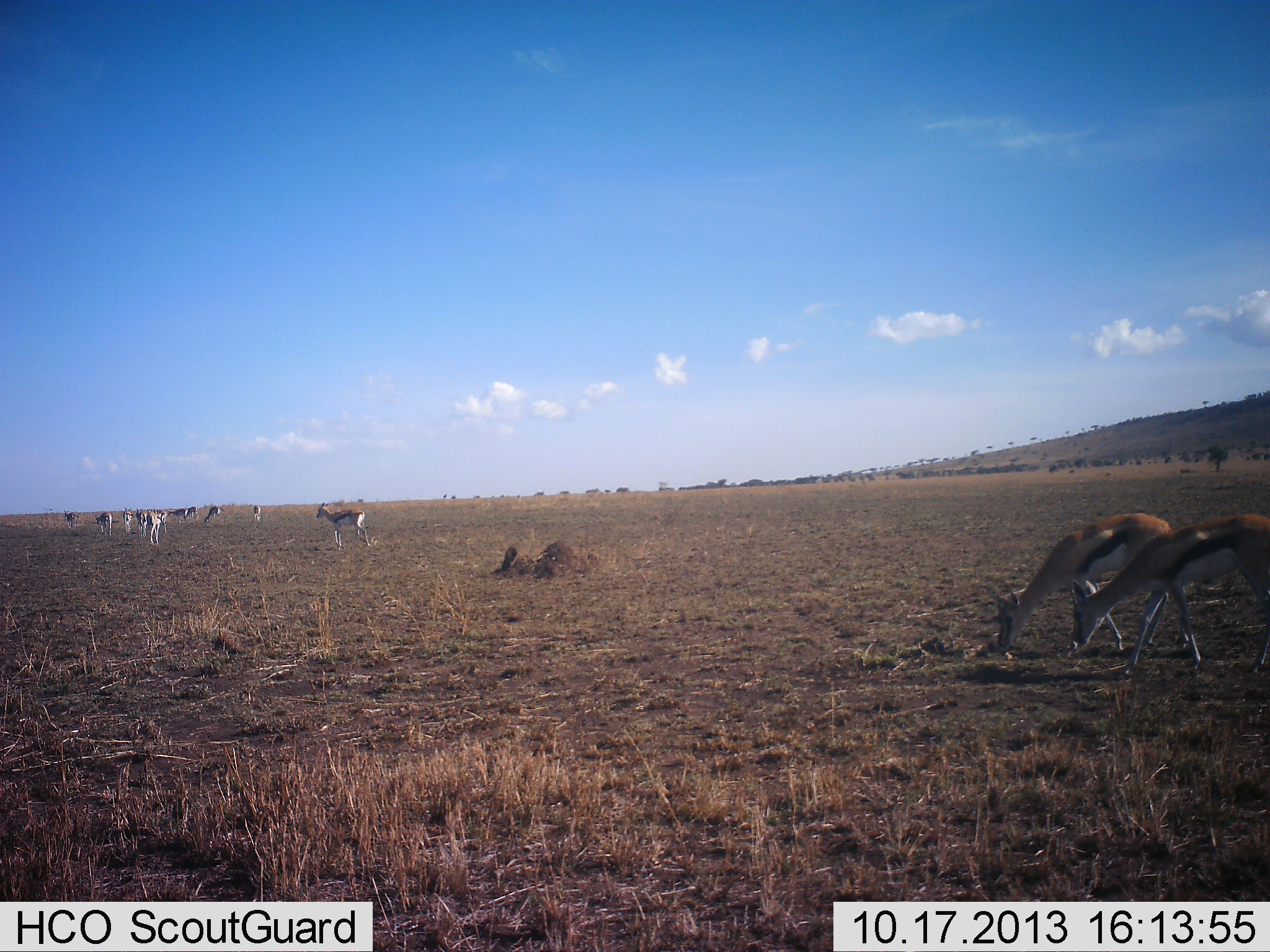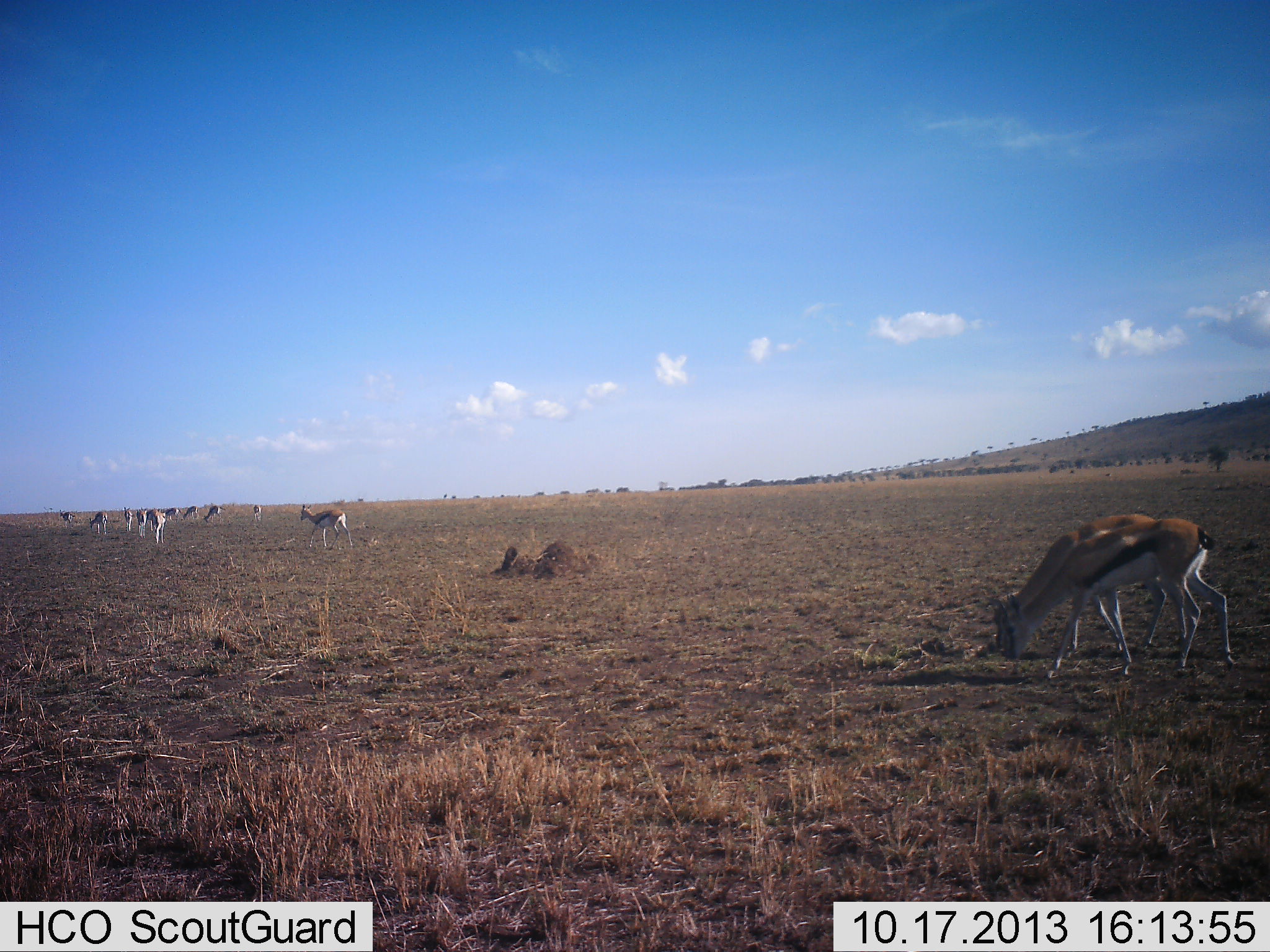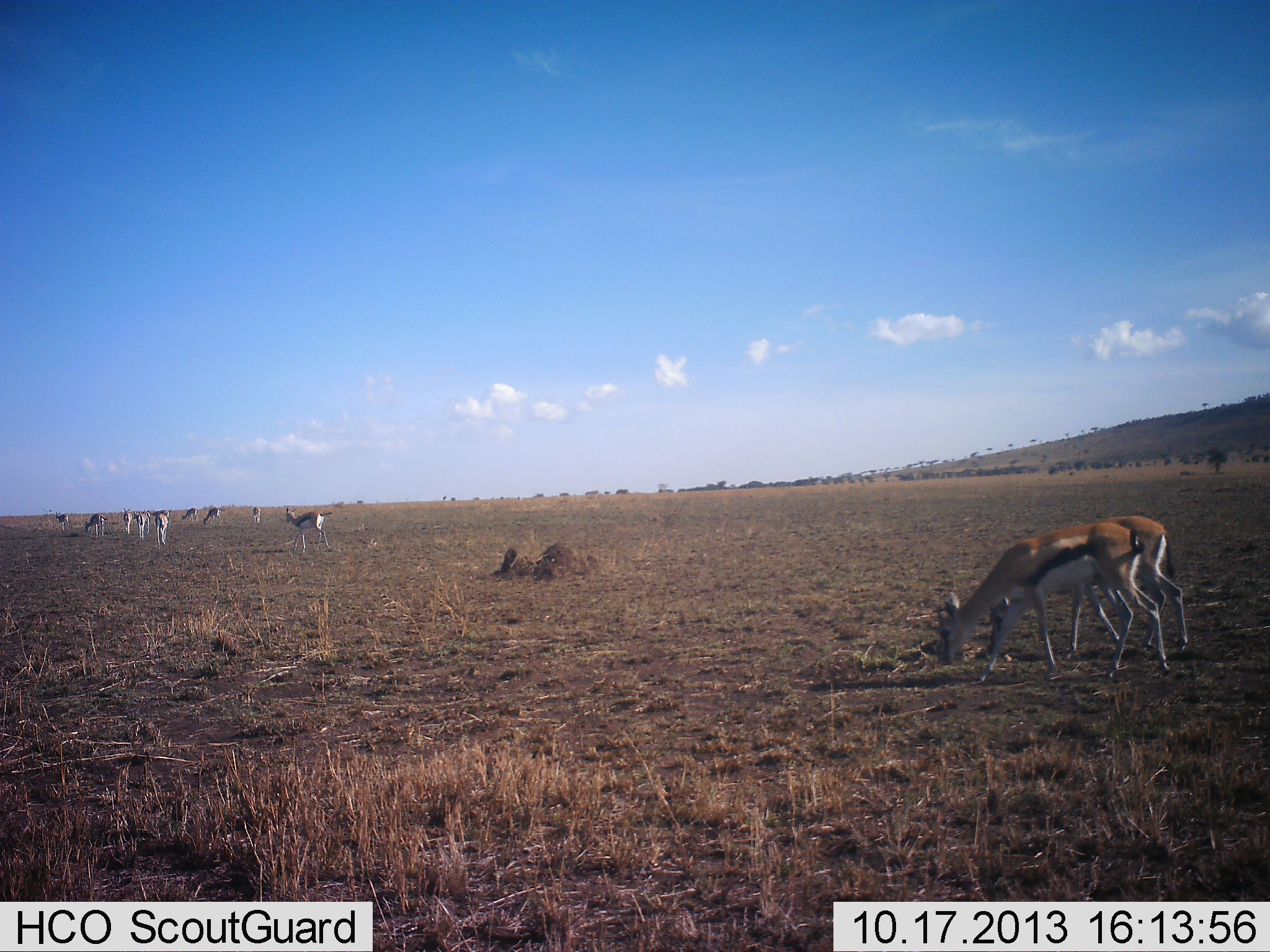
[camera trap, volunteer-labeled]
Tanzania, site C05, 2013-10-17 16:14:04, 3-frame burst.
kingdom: Animalia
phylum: Chordata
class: Mammalia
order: Artiodactyla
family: Bovidae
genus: Eudorcas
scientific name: Eudorcas thomsonii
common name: thomson's gazelle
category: gazellethomsons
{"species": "gazellethomsons (thomson's gazelle) (Eudorcas thomsonii)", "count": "11-50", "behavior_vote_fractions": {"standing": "18%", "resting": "0%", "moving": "73%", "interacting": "0%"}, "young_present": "9%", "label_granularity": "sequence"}